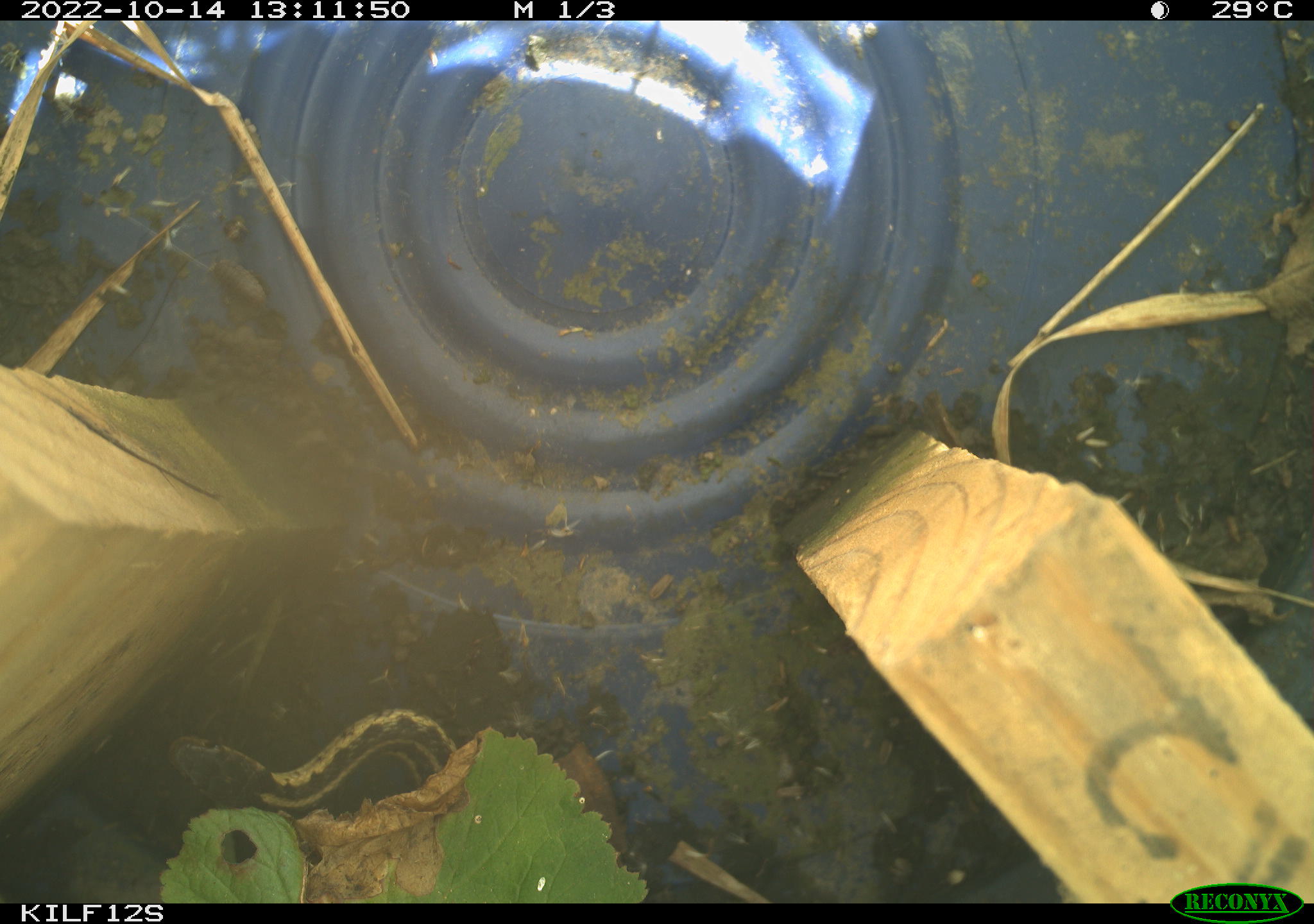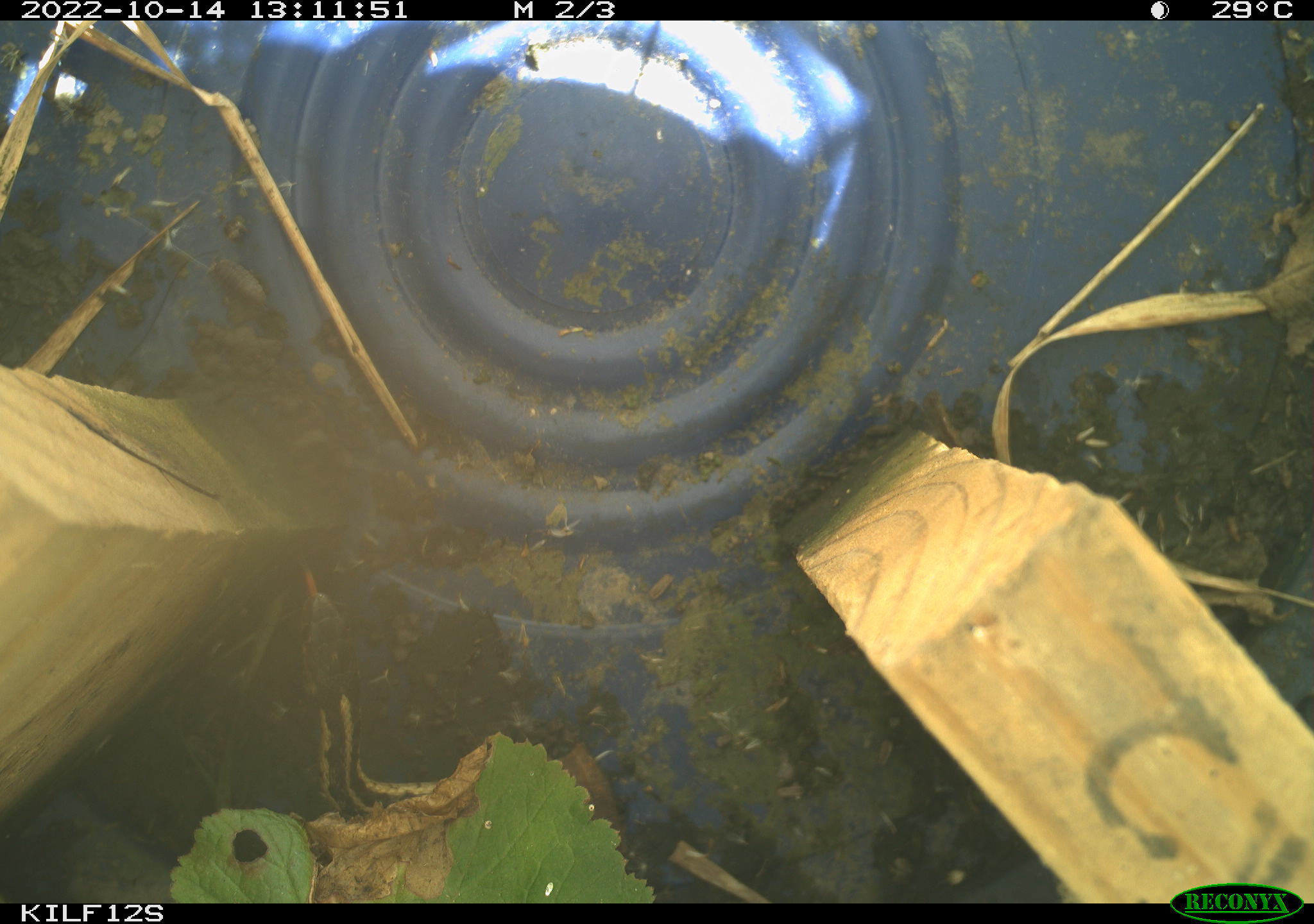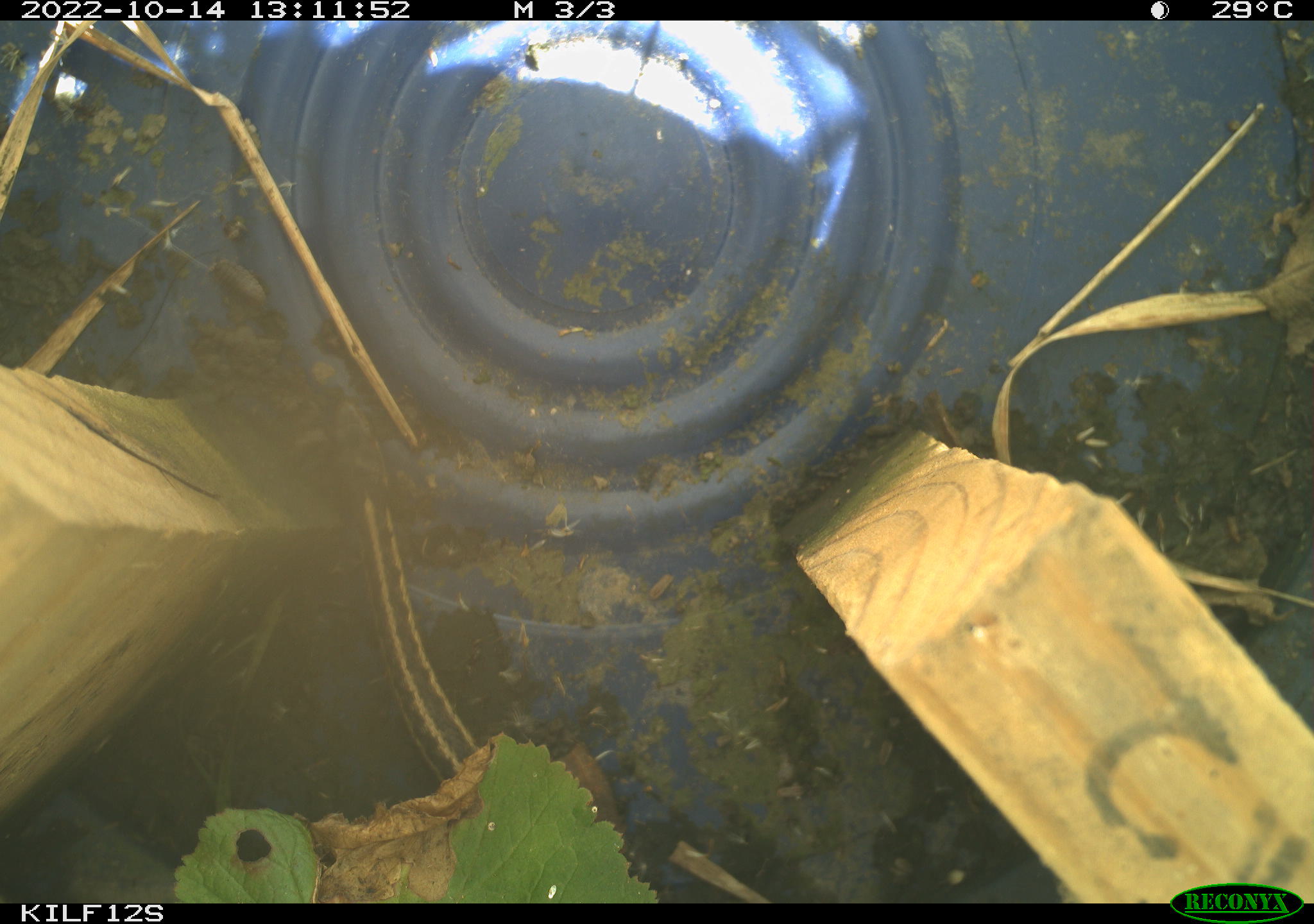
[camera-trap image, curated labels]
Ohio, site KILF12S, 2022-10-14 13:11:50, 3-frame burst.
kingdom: Animalia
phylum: Chordata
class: Reptilia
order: Squamata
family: Colubridae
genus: Thamnophis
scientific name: Thamnophis sirtalis sirtalis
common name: eastern gartersnake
Eastern gartersnake (Thamnophis sirtalis sirtalis).